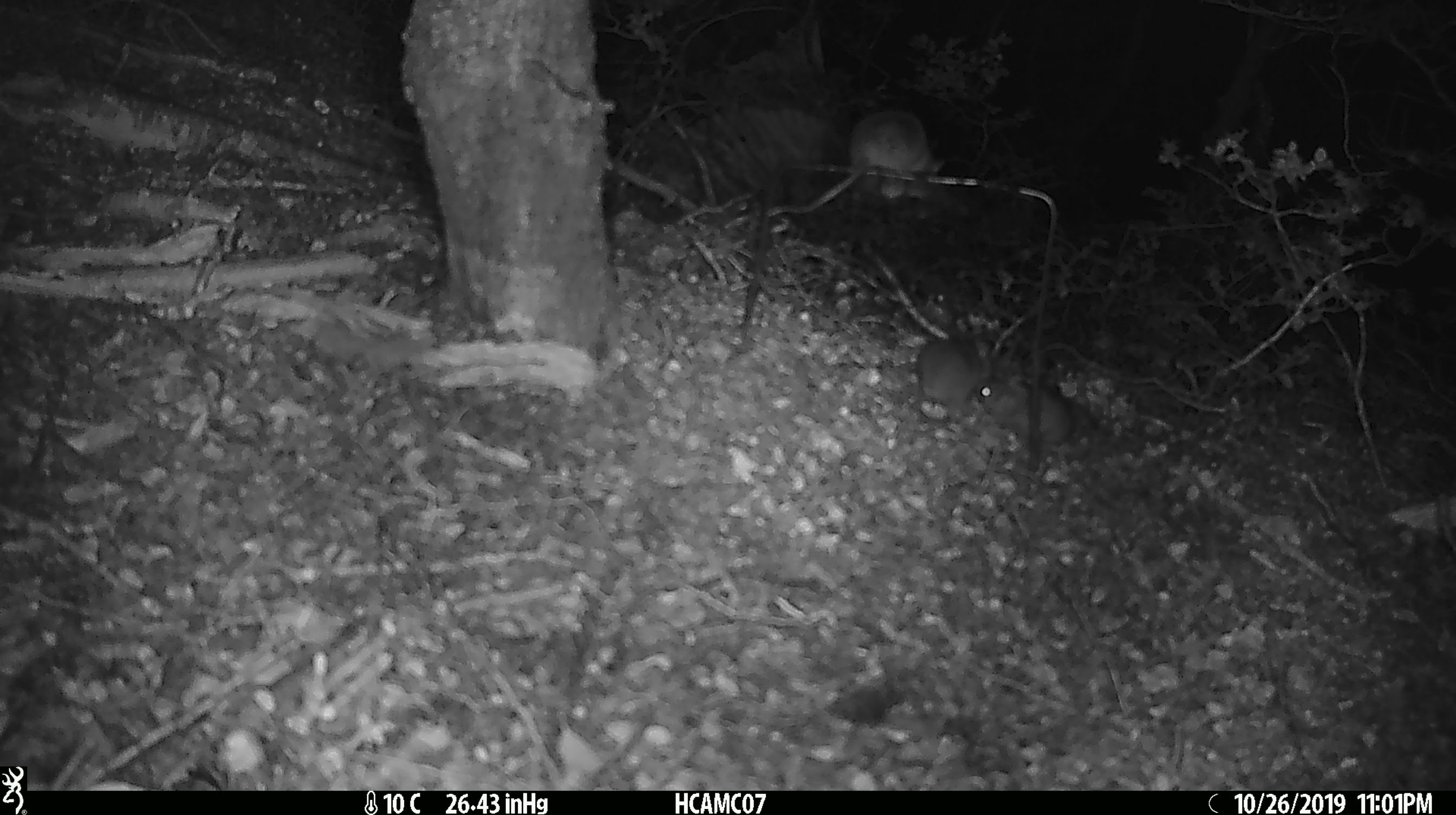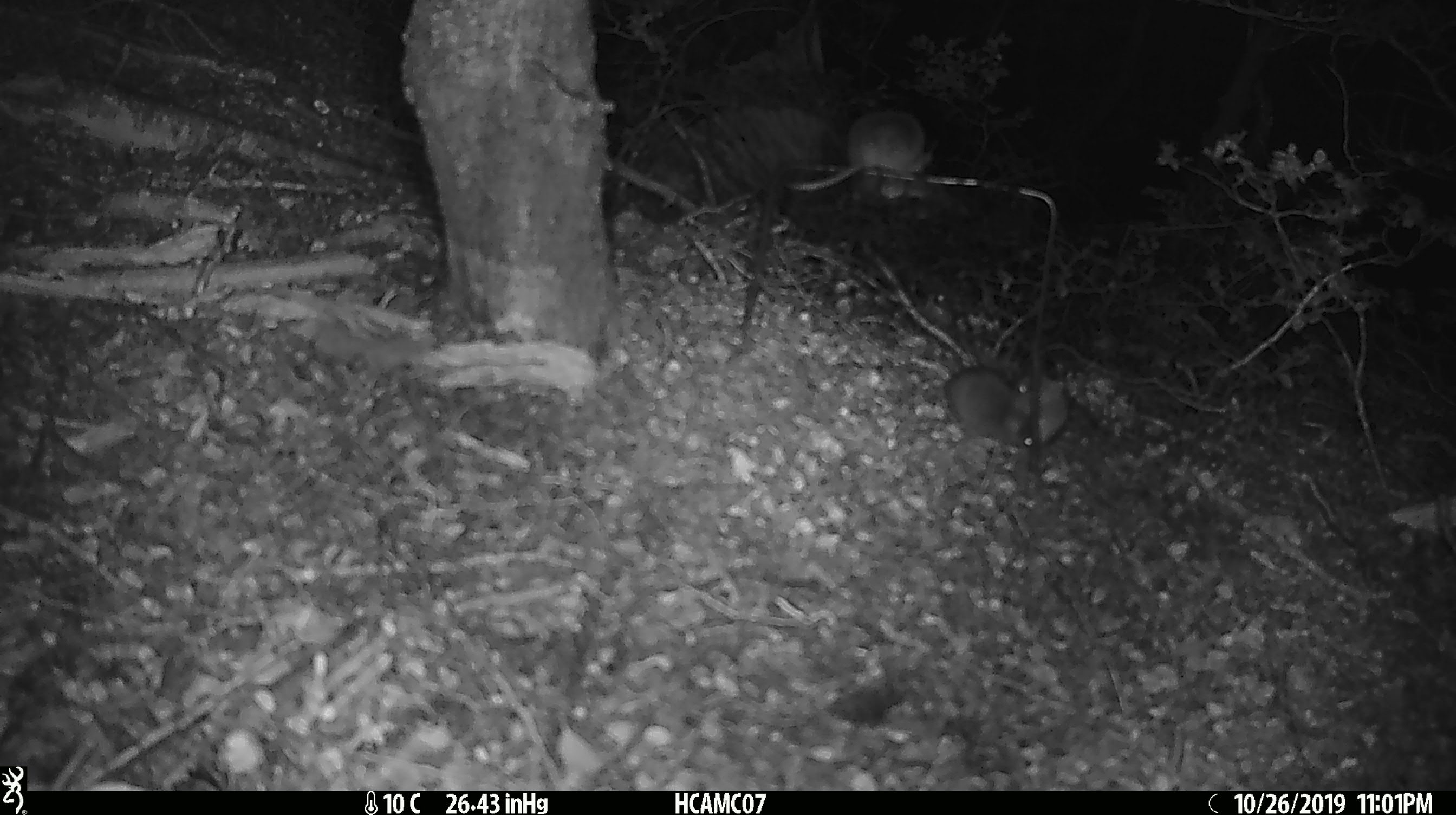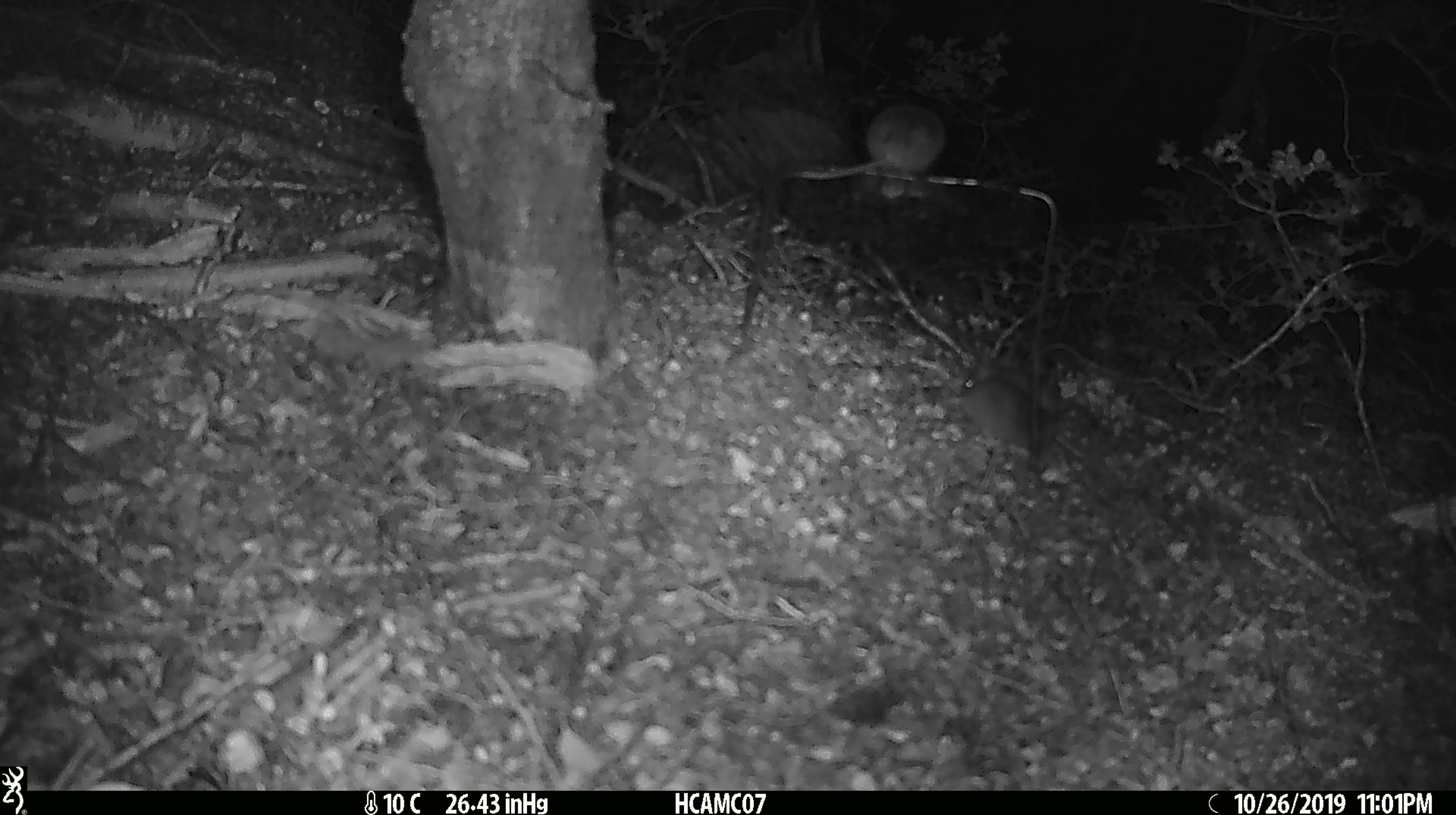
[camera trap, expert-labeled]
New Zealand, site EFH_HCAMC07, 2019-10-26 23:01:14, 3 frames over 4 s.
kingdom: Animalia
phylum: Chordata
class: Mammalia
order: Rodentia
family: Muridae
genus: Mus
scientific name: Mus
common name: mouse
Mouse (Mus).